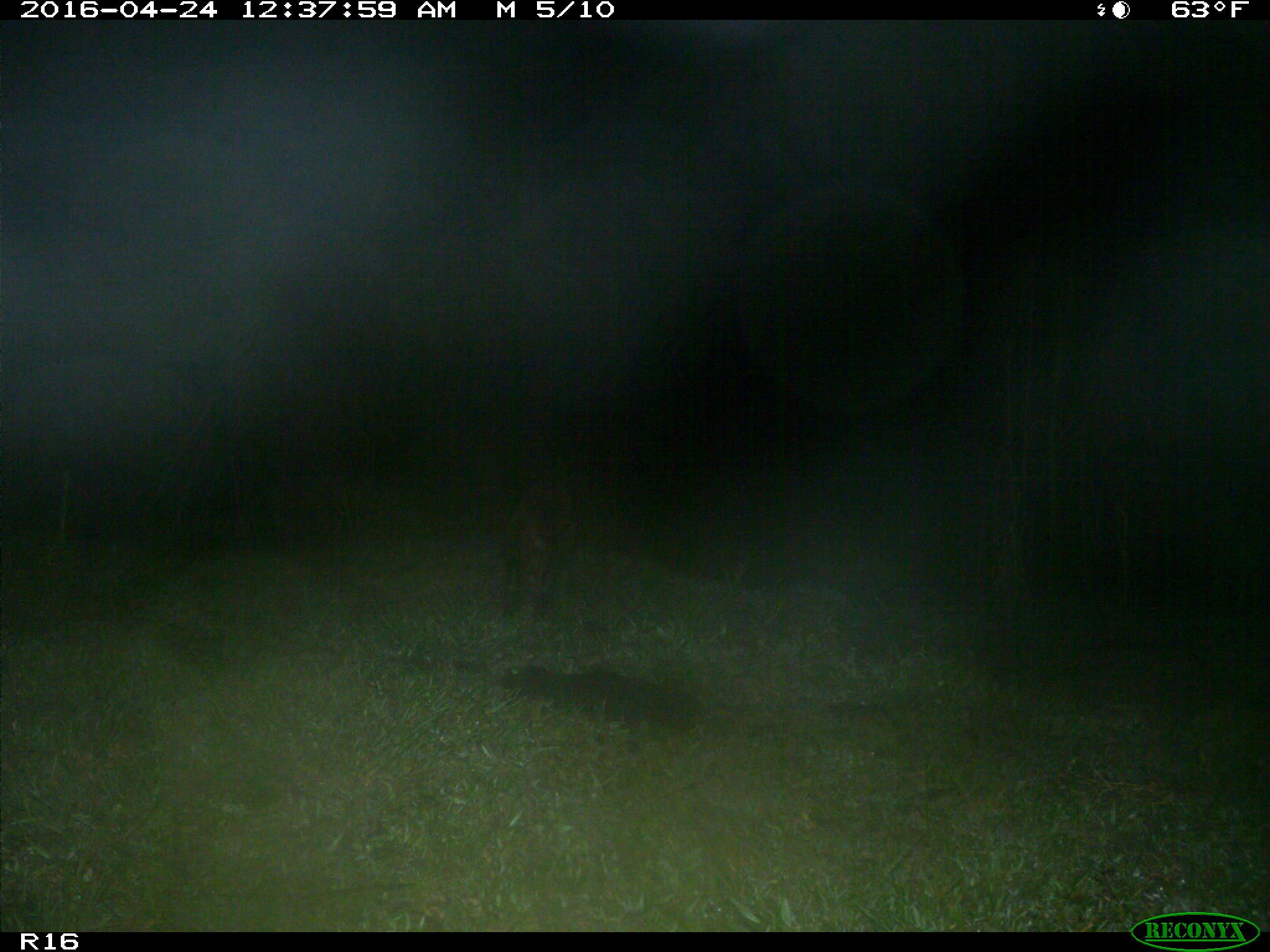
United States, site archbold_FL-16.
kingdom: Animalia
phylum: Chordata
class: Mammalia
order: Carnivora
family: Procyonidae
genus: Procyon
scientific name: Procyon lotor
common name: common raccoon